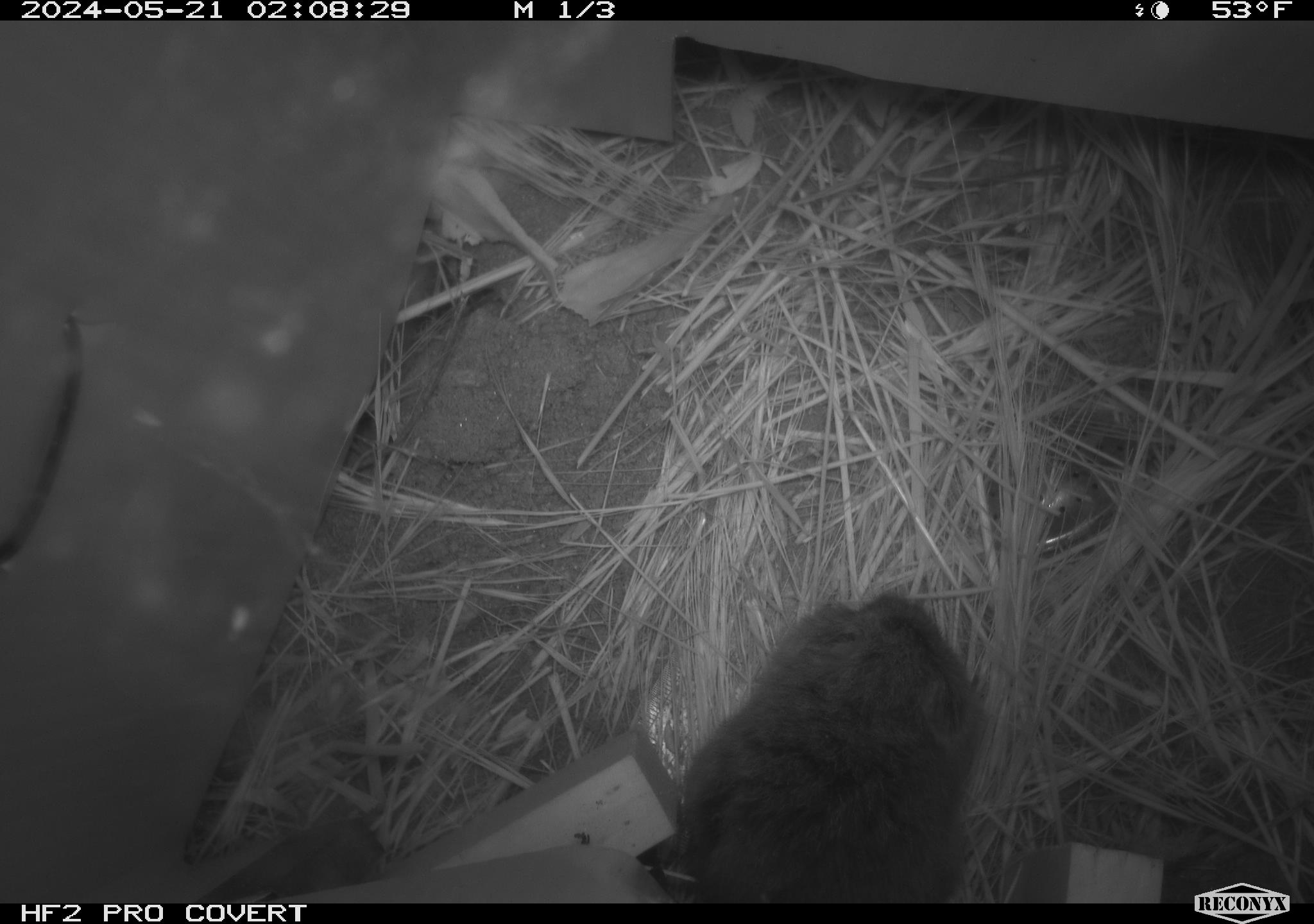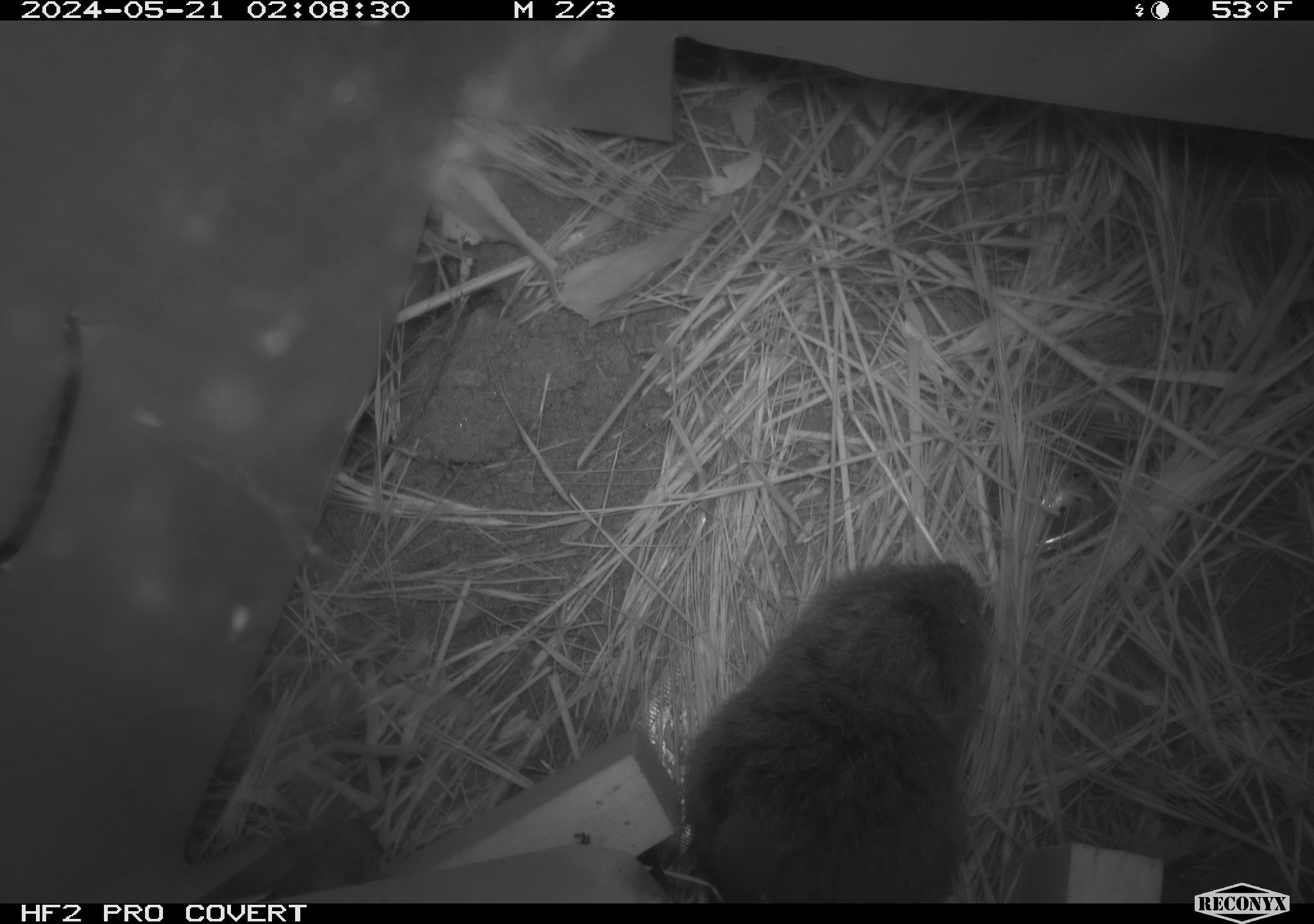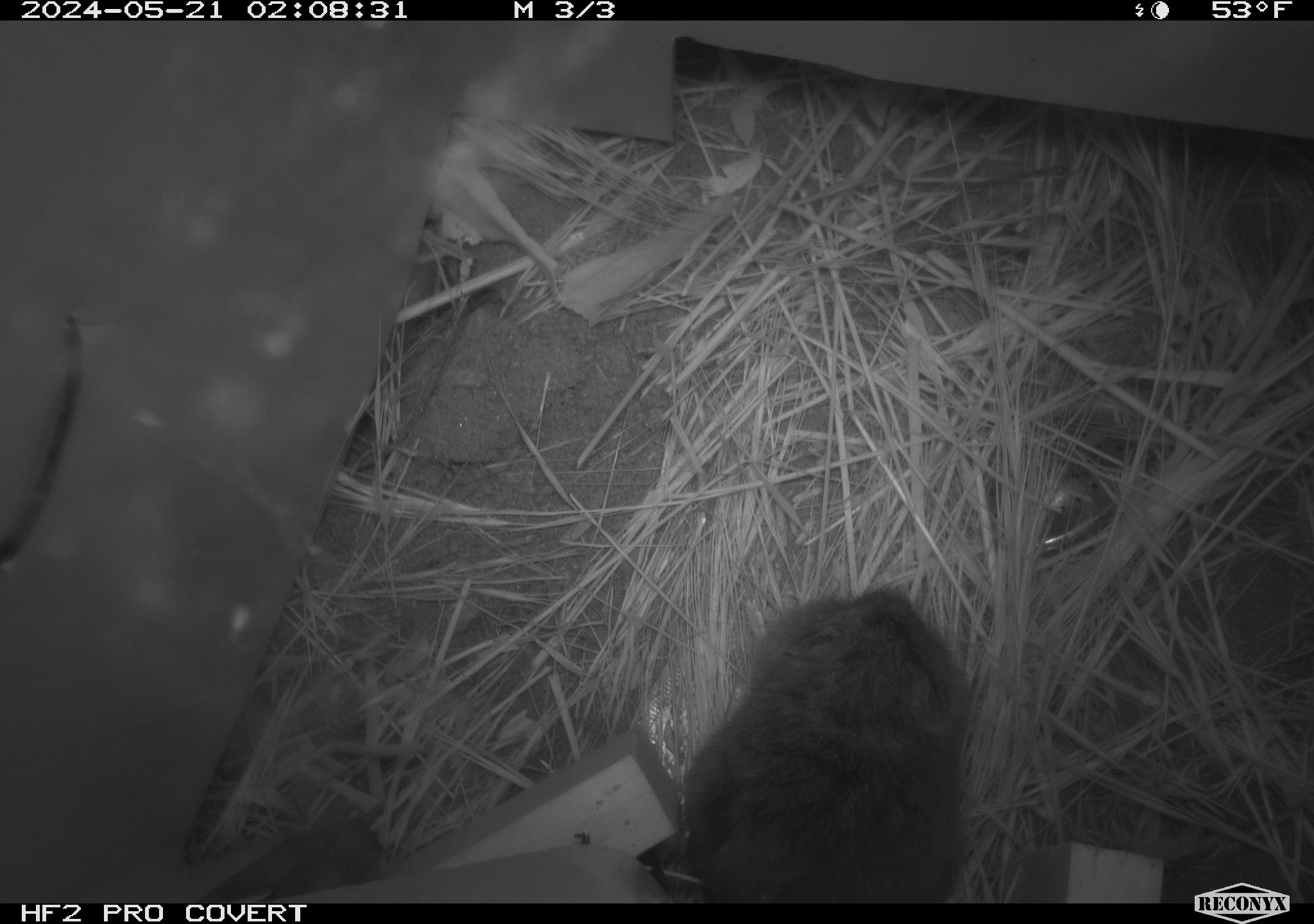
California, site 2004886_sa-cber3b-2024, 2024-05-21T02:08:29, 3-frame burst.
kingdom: Animalia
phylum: Chordata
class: Mammalia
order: Rodentia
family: Cricetidae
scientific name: Arvicolinae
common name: voles, lemmings, and muskrats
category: arvicolinae subfamily